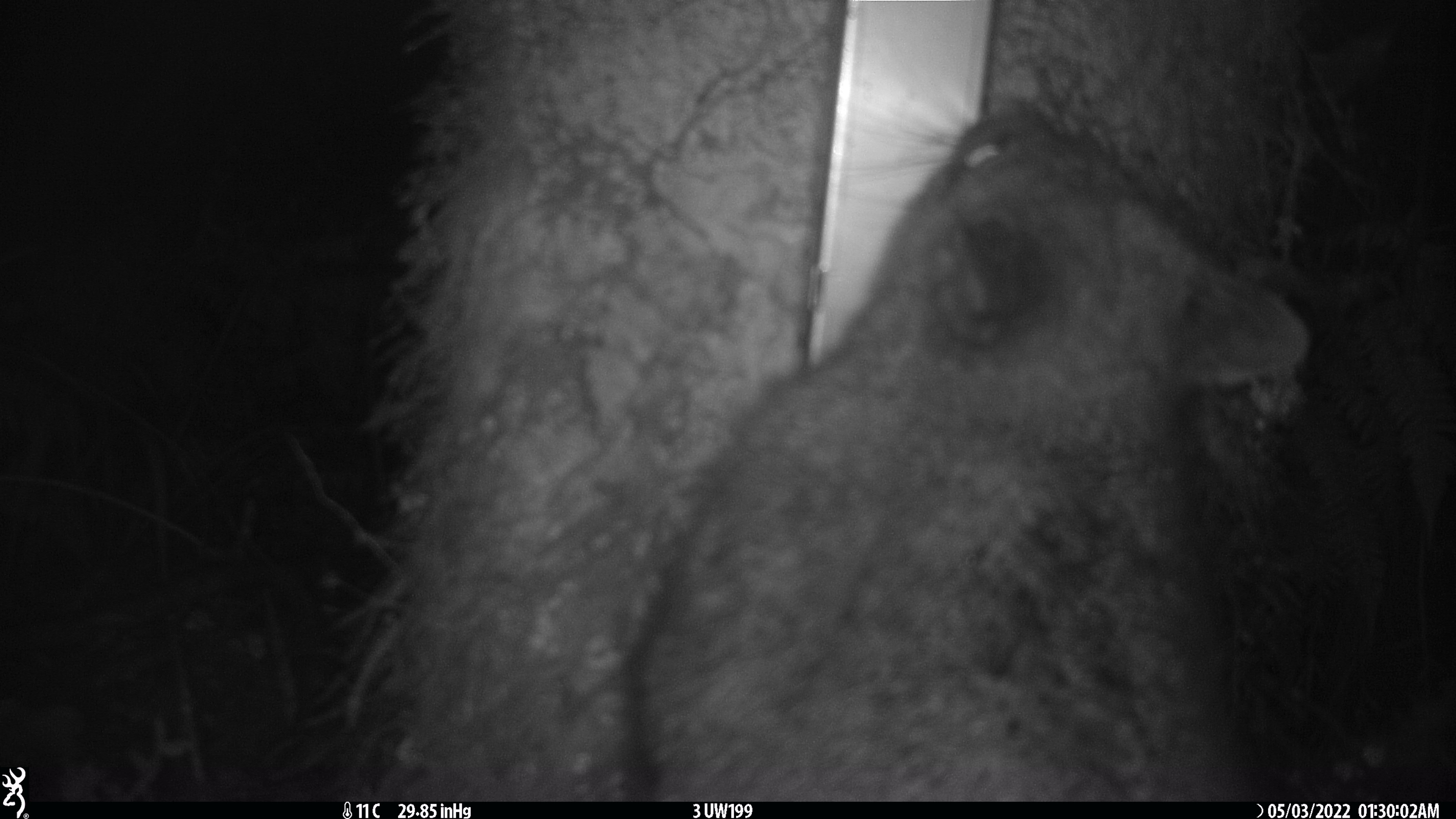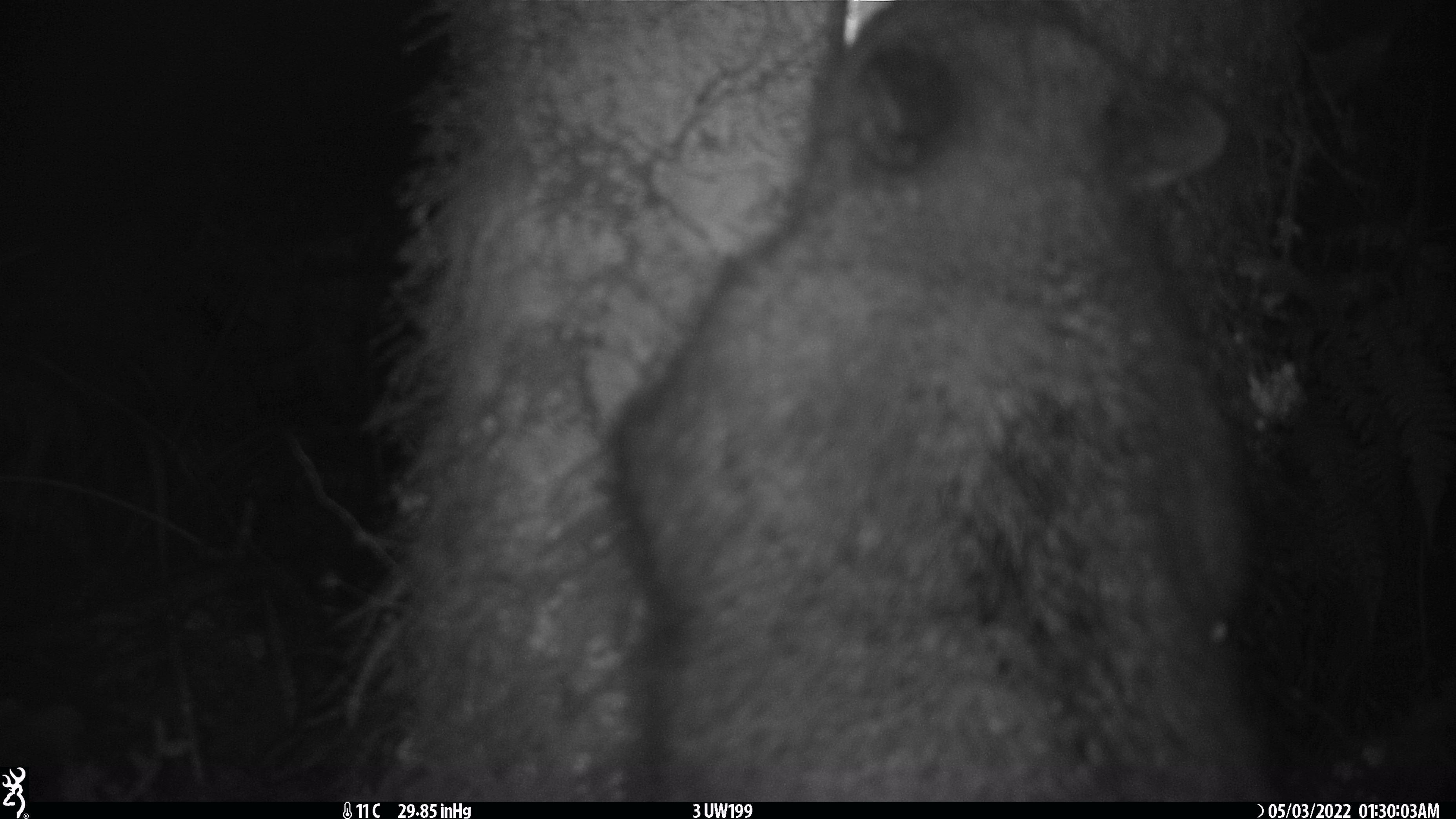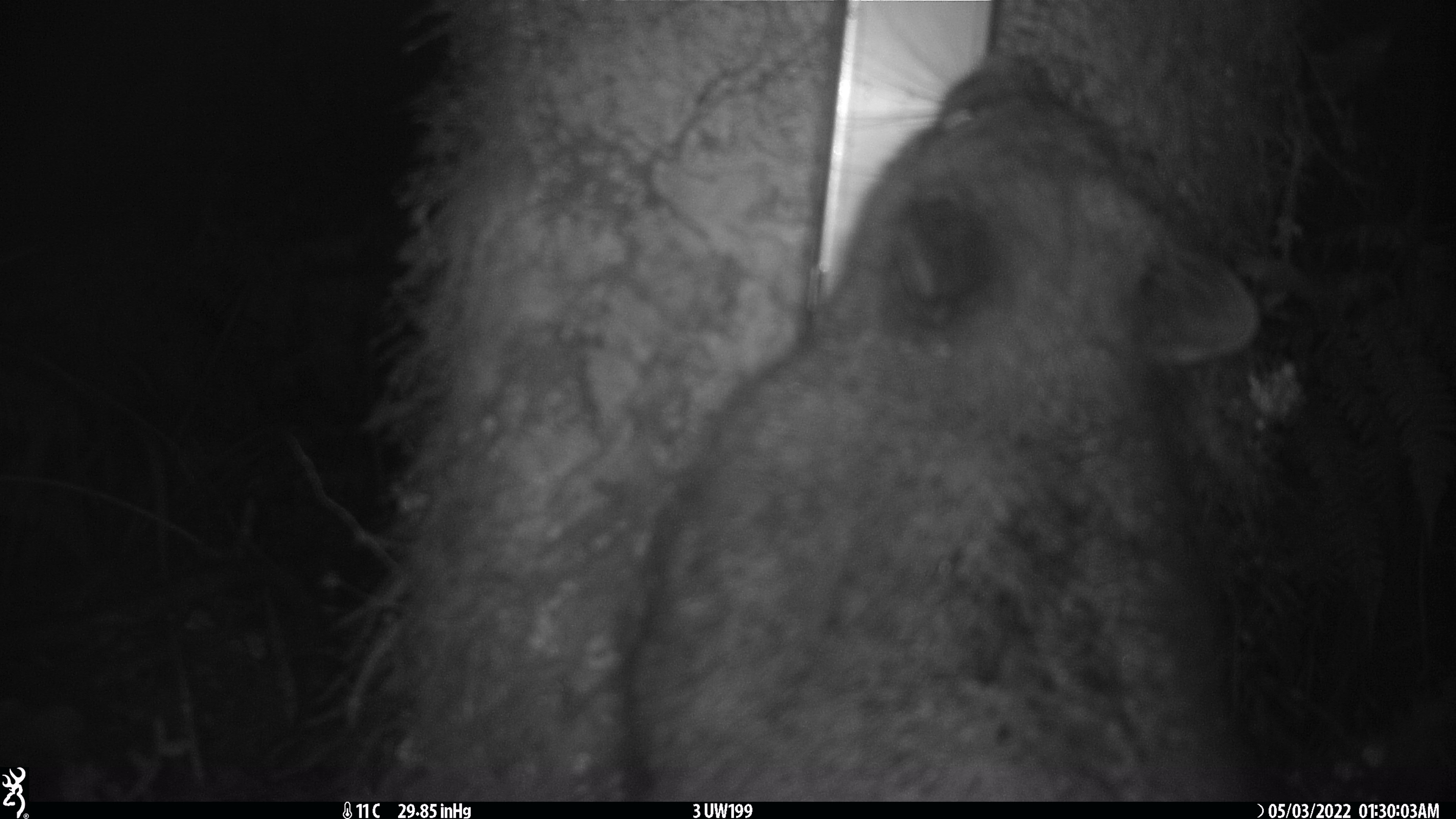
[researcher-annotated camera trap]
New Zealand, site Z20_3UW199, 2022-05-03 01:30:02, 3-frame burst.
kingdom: Animalia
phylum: Chordata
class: Mammalia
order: Diprotodontia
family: Phalangeridae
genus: Trichosurus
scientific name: Trichosurus vulpecula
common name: common brushtail possum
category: possum